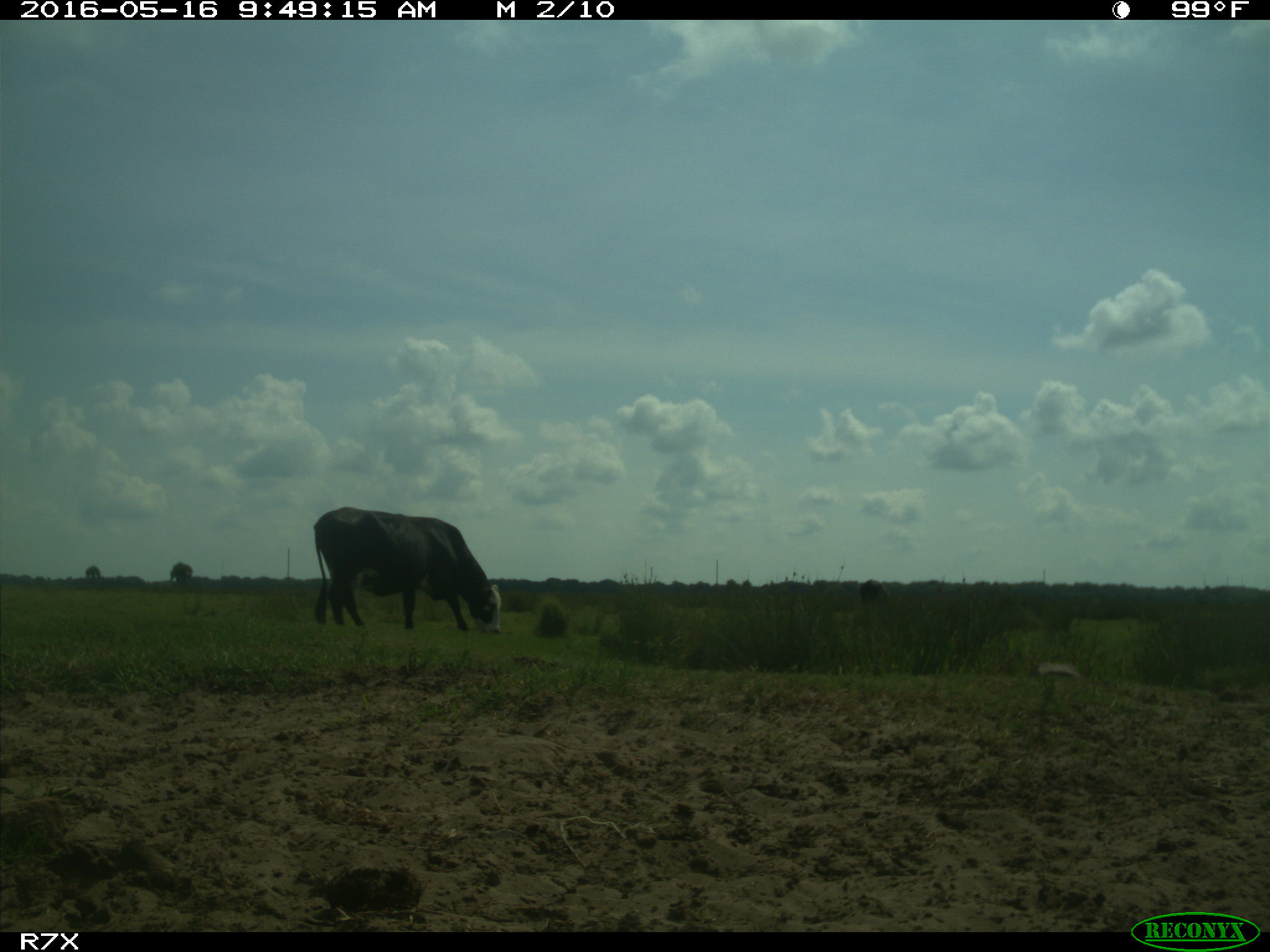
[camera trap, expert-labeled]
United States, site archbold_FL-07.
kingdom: Animalia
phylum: Chordata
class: Mammalia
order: Artiodactyla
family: Bovidae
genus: Bos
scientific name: Bos taurus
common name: domestic cow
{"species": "Bos taurus (domestic cow)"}